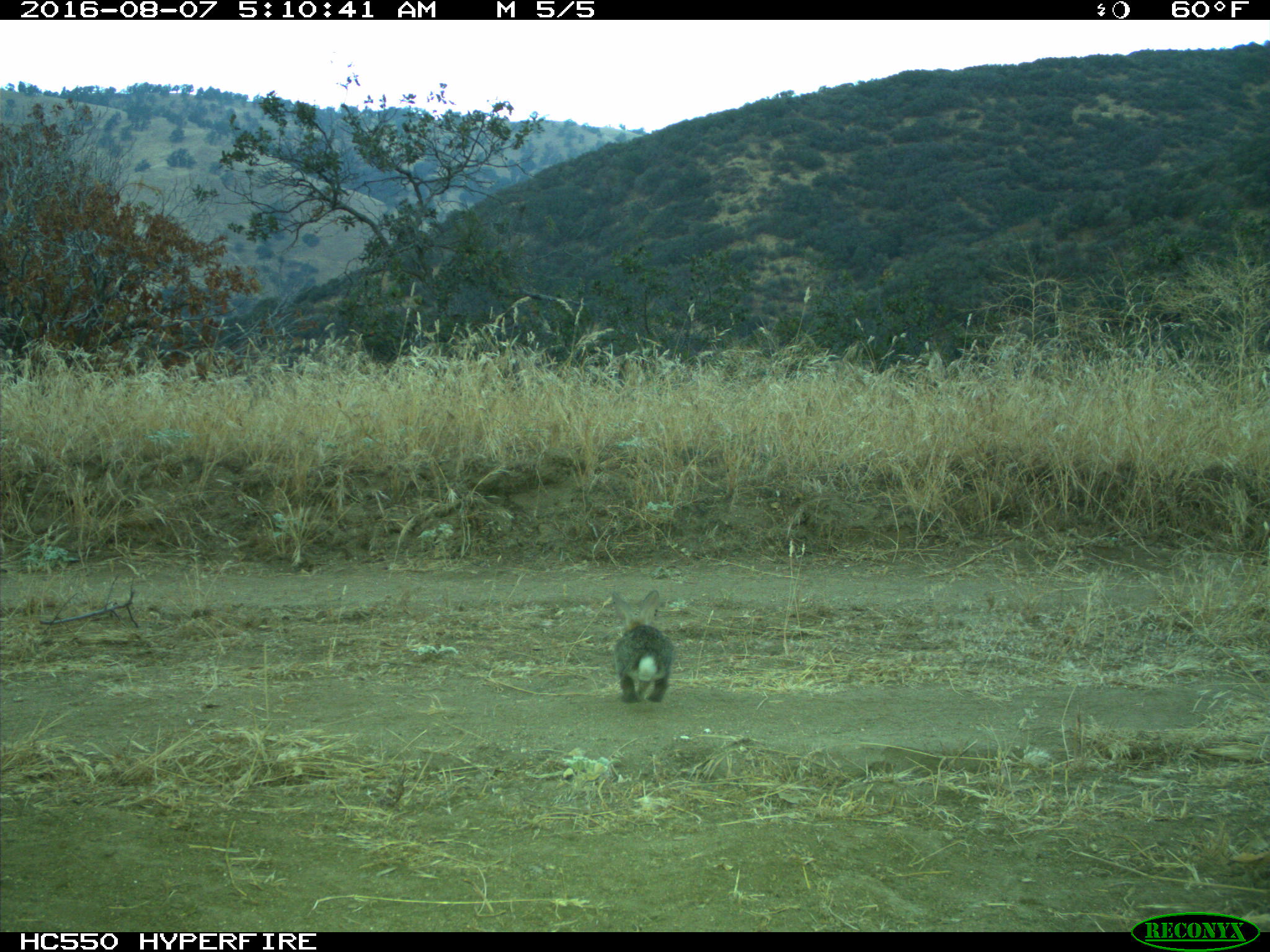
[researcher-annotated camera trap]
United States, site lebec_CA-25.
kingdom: Animalia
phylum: Chordata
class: Mammalia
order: Lagomorpha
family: Leporidae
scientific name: Leporidae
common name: rabbits and hares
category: unidentified rabbit